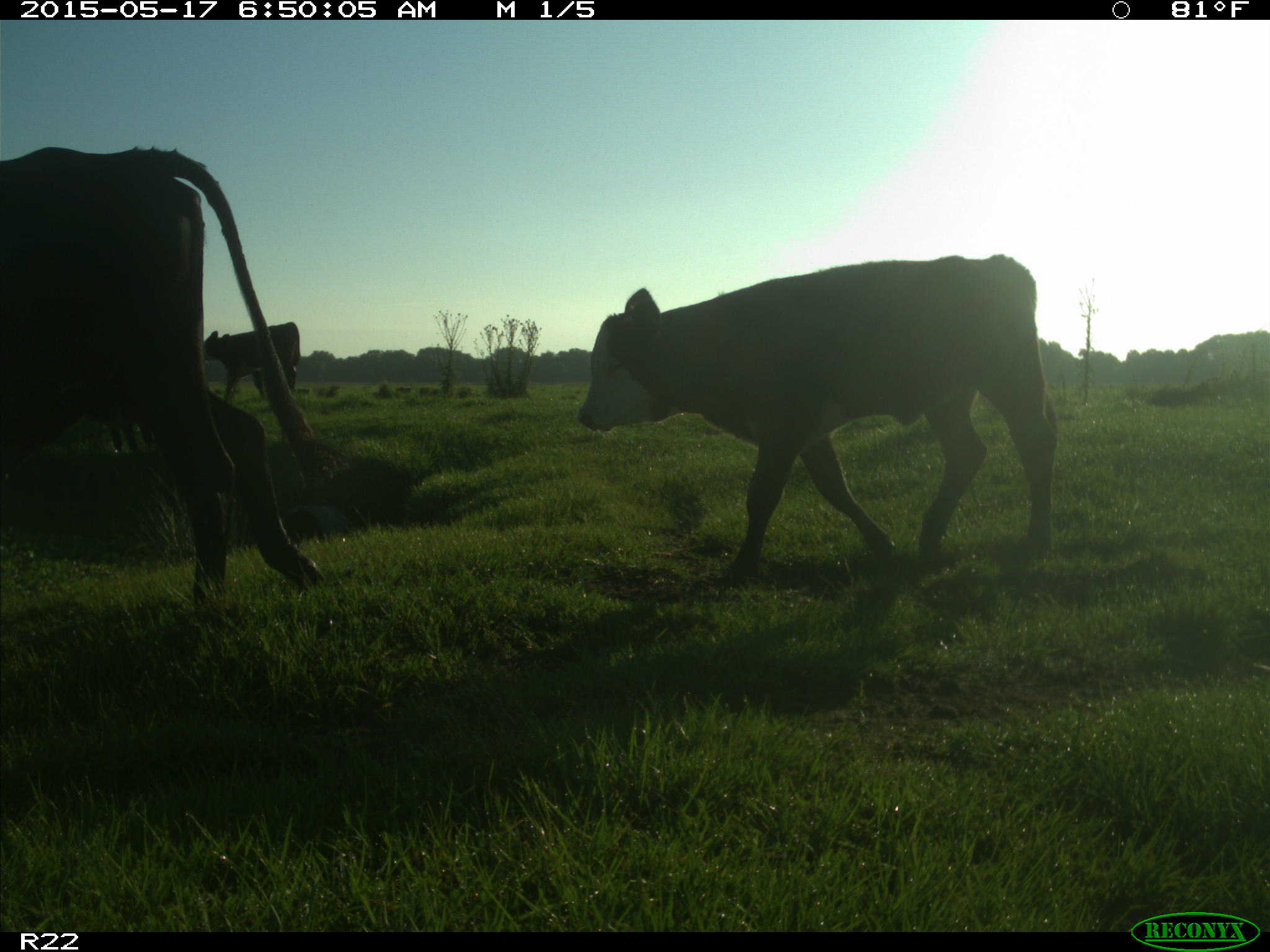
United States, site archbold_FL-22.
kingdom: Animalia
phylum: Chordata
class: Mammalia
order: Artiodactyla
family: Bovidae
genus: Bos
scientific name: Bos taurus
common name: domestic cow